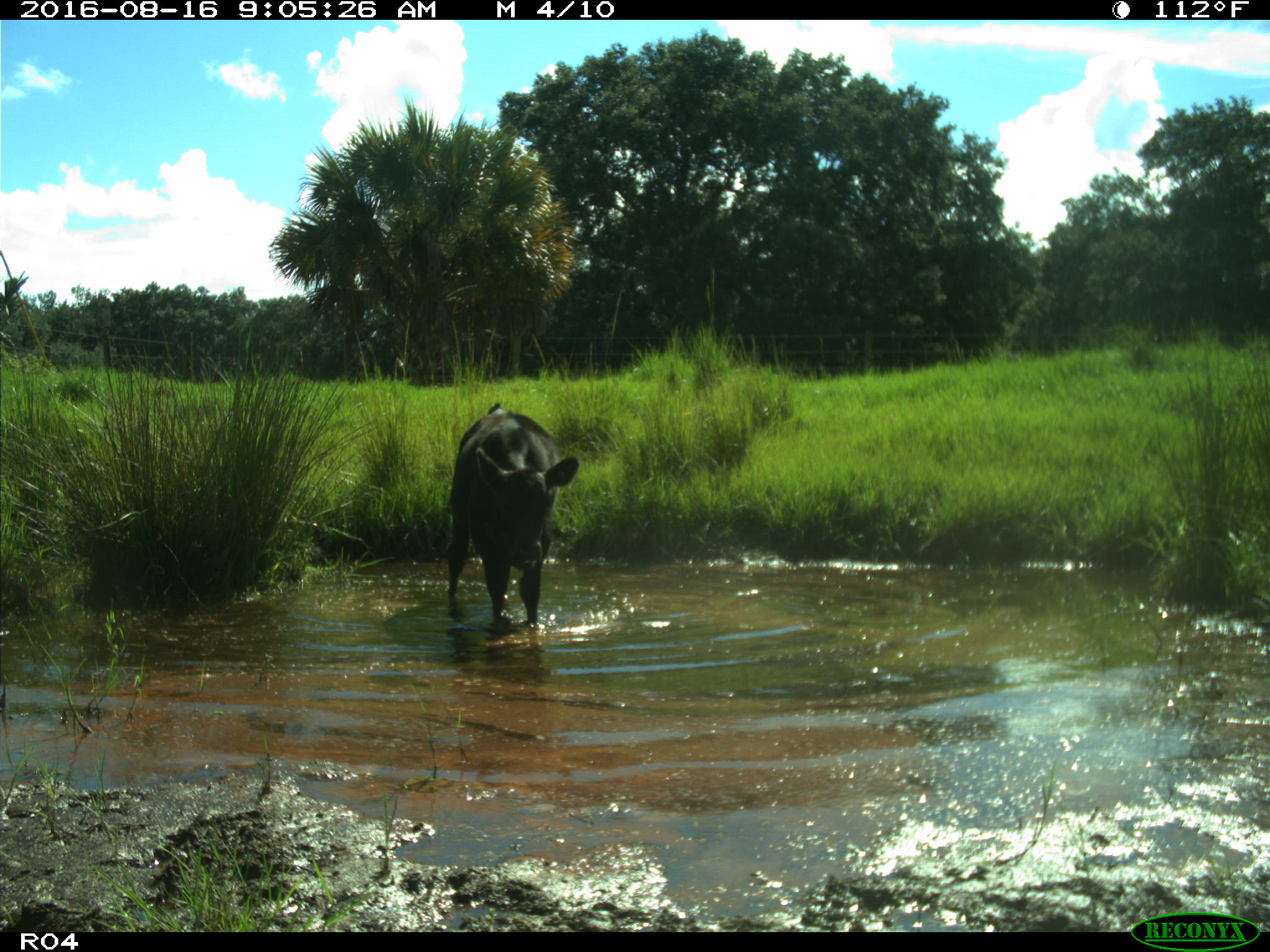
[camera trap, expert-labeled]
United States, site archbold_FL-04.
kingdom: Animalia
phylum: Chordata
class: Mammalia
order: Artiodactyla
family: Bovidae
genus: Bos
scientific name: Bos taurus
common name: domestic cow